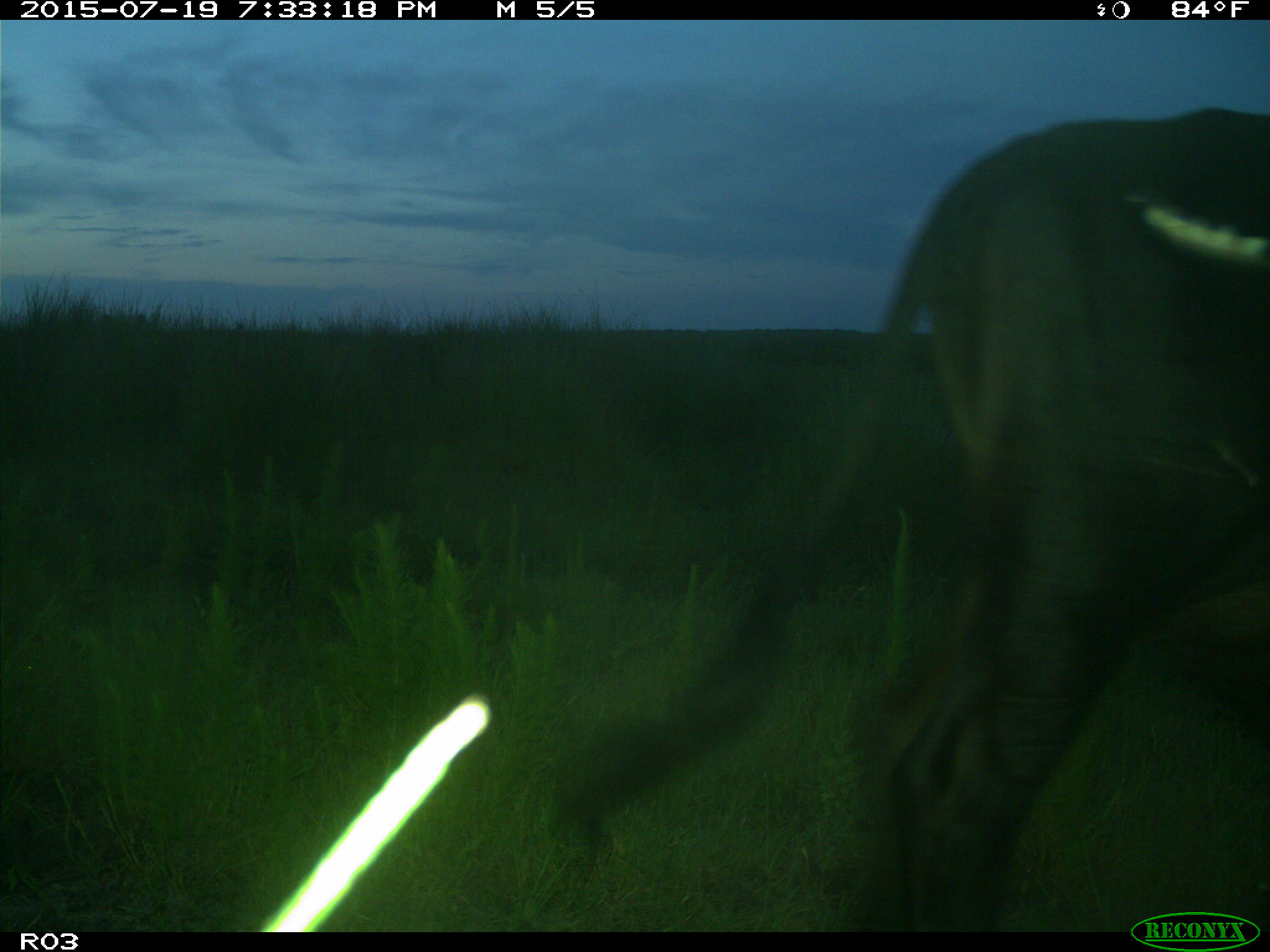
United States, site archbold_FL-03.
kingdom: Animalia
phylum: Chordata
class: Mammalia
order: Artiodactyla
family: Bovidae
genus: Bos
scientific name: Bos taurus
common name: domestic cow